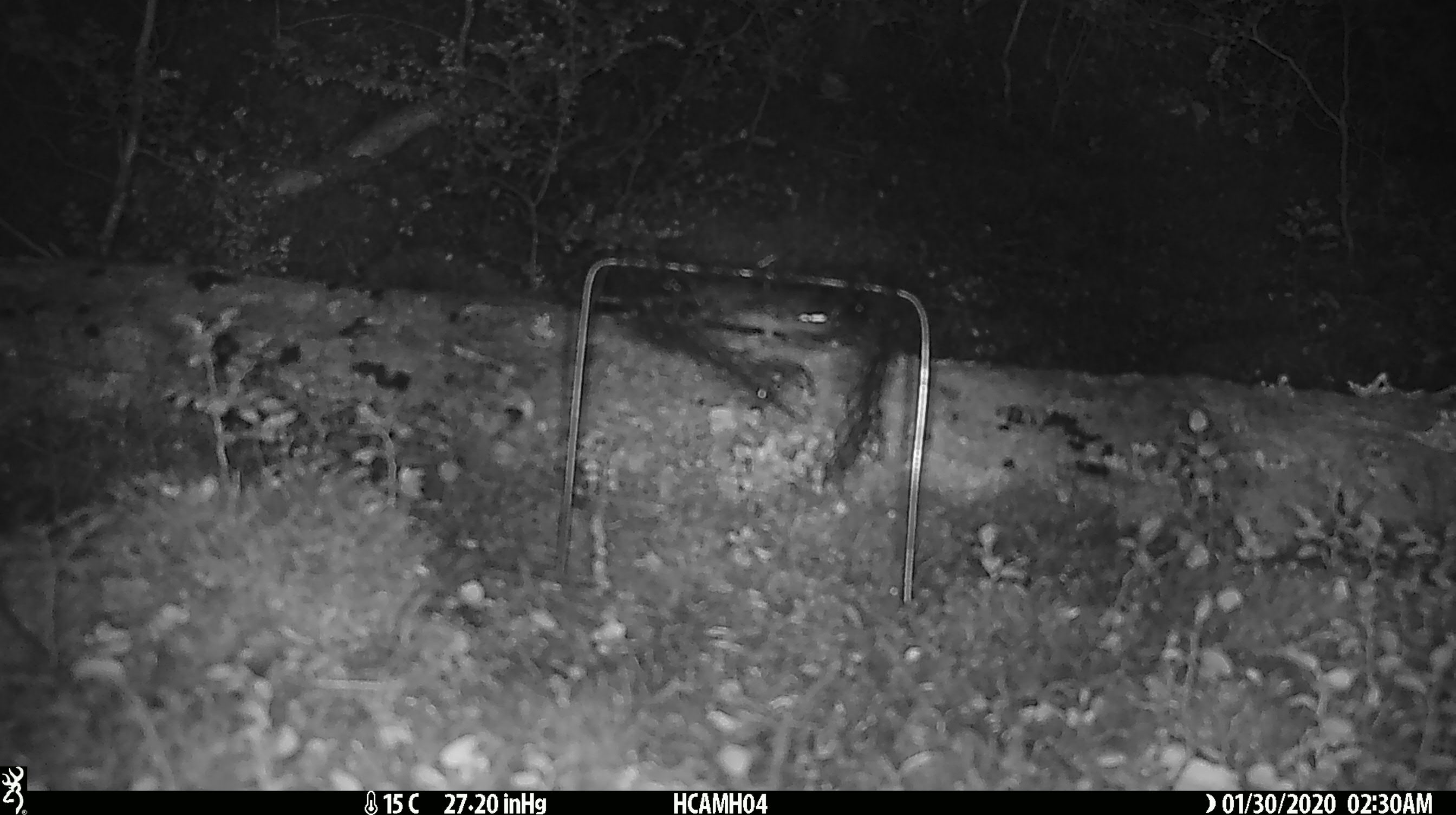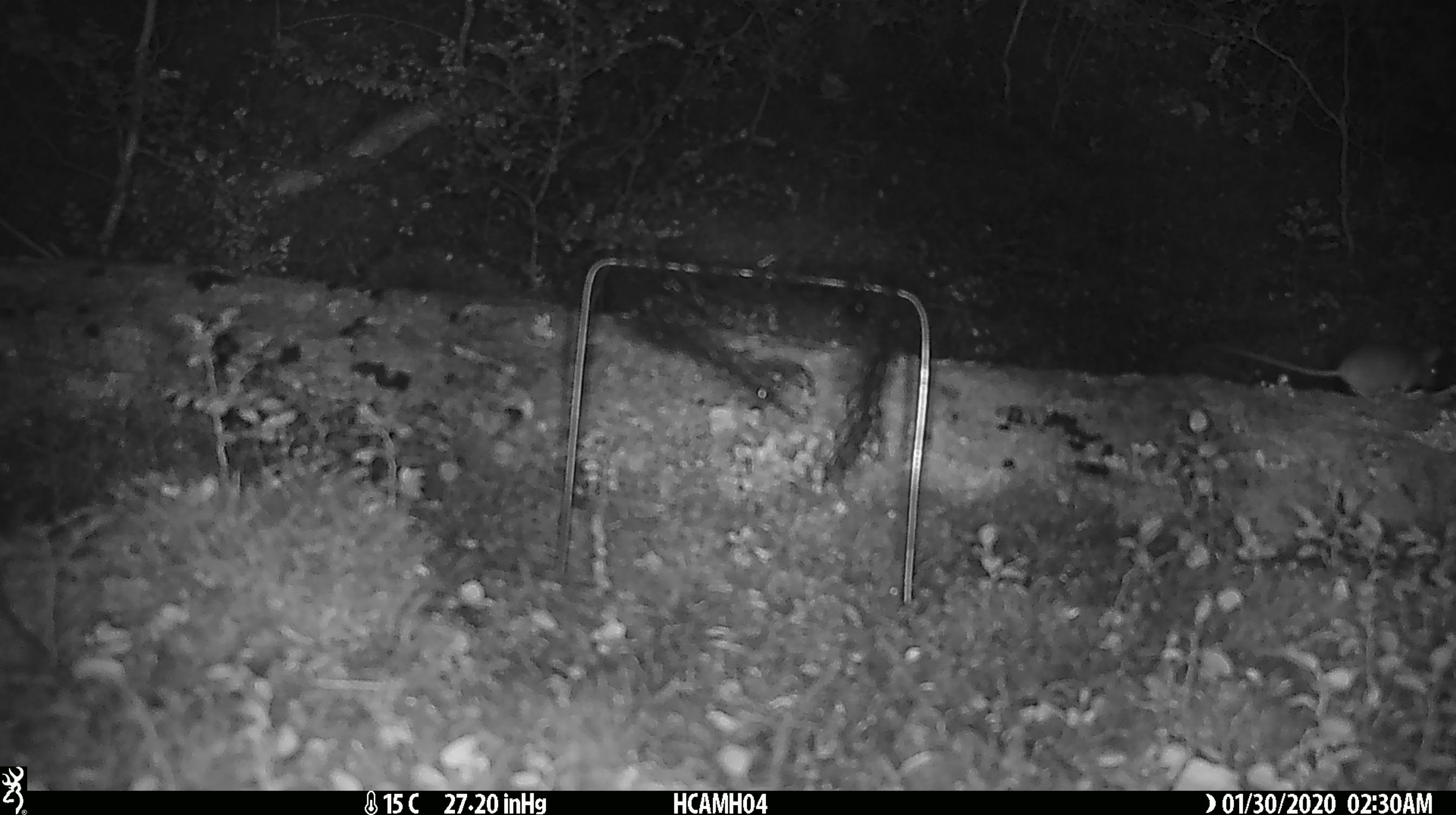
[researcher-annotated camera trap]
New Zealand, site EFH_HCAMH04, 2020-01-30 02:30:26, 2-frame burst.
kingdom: Animalia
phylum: Chordata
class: Mammalia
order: Rodentia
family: Muridae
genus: Mus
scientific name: Mus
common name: mouse